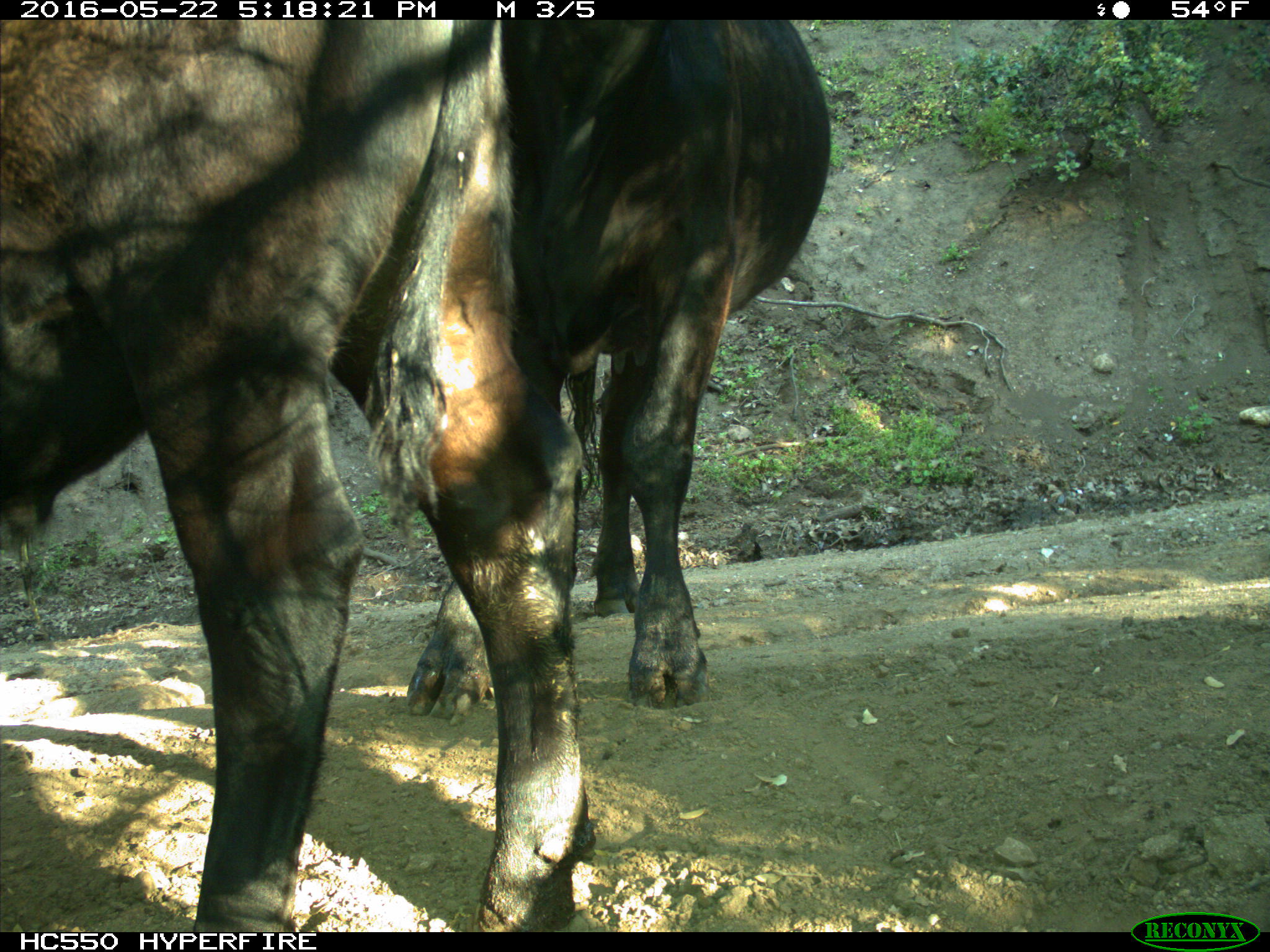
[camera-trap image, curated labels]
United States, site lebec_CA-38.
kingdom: Animalia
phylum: Chordata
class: Mammalia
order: Artiodactyla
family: Bovidae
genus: Bos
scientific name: Bos taurus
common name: domestic cow